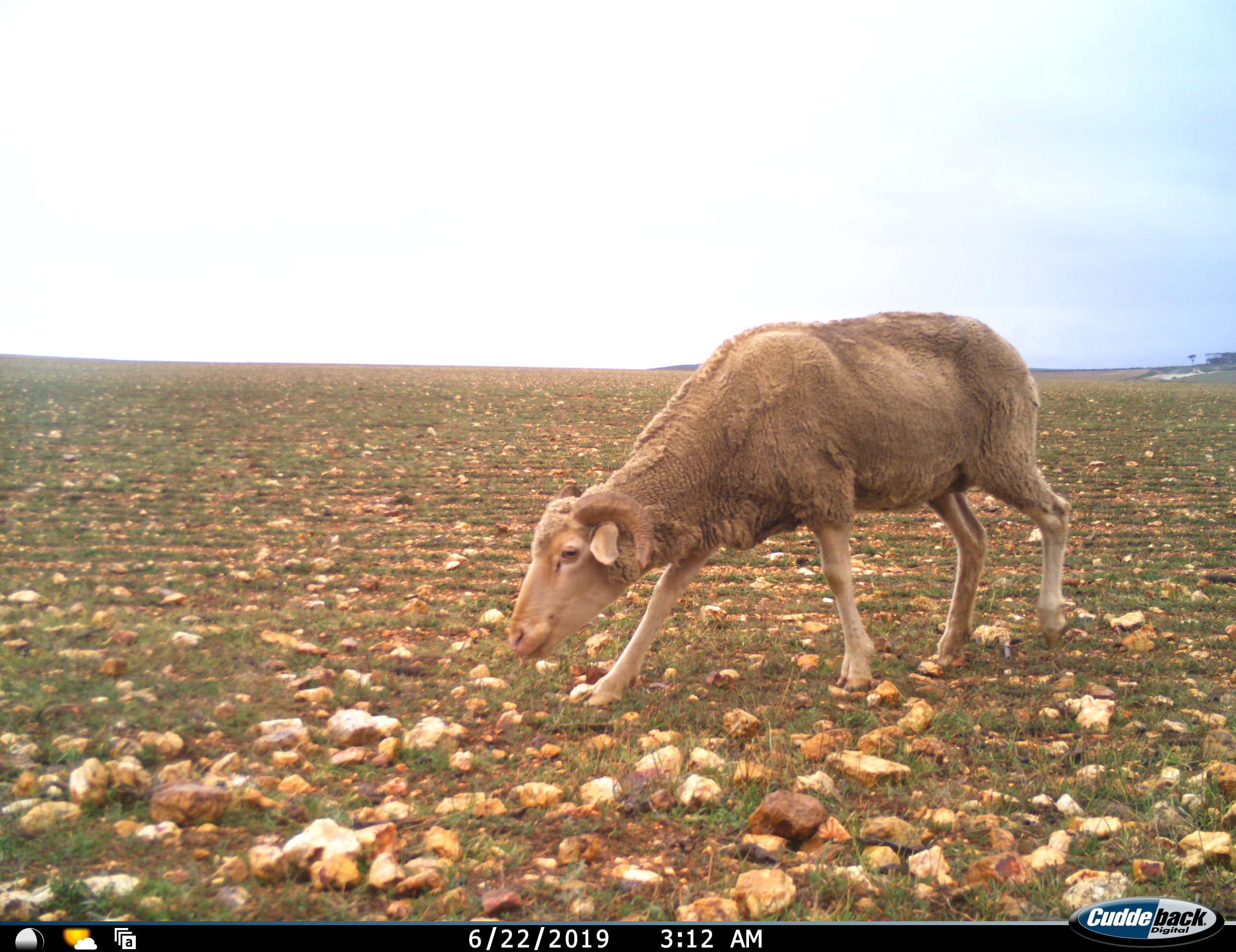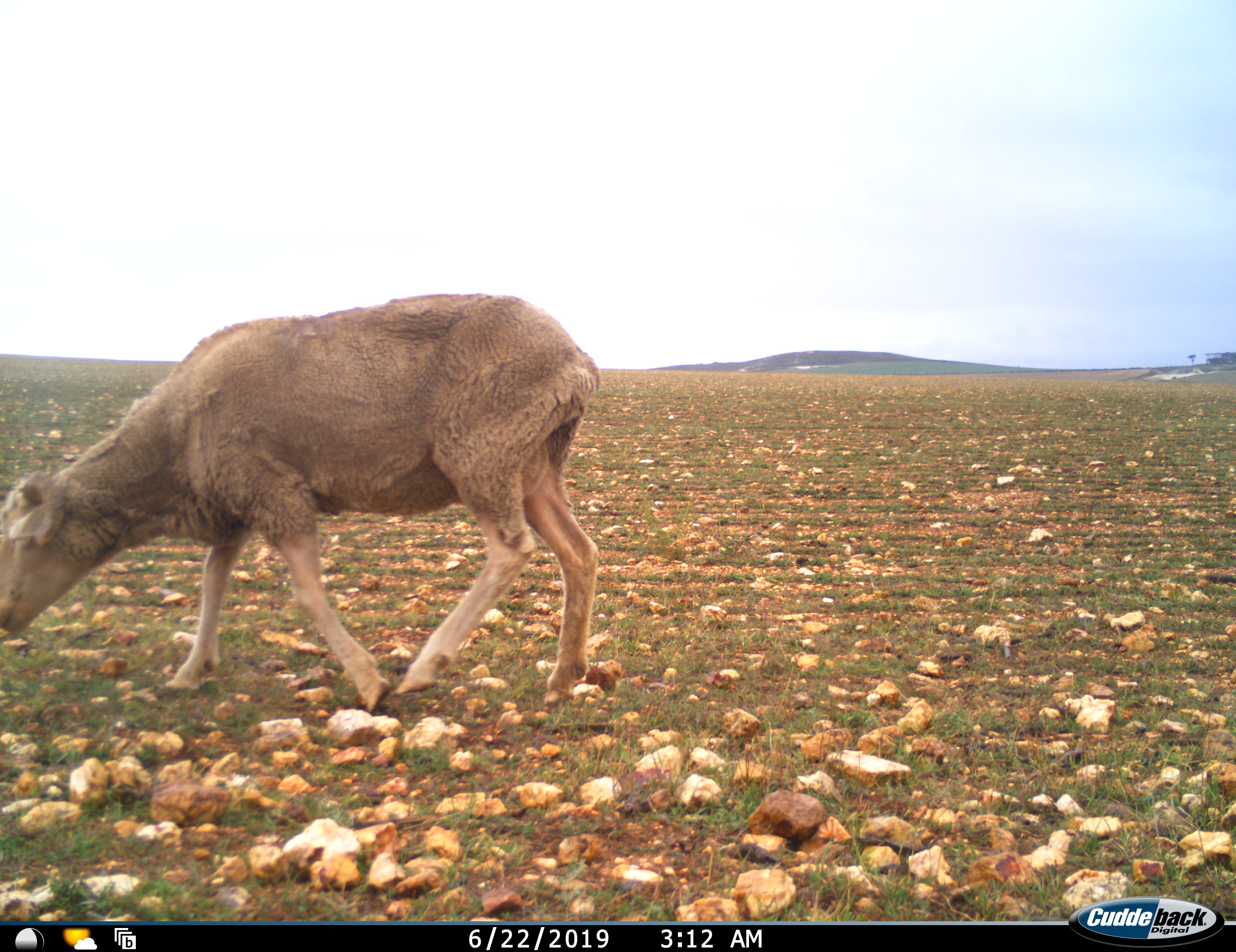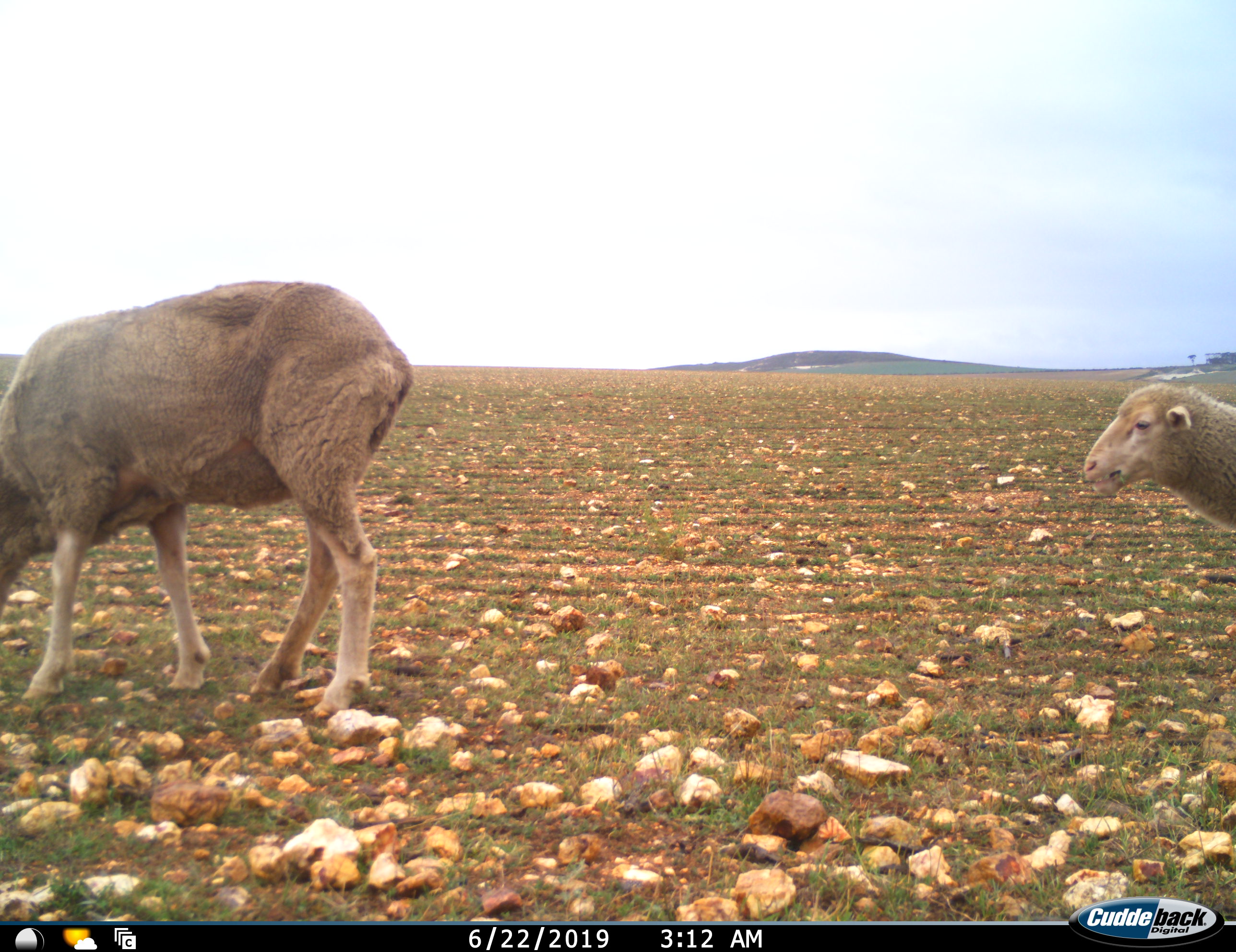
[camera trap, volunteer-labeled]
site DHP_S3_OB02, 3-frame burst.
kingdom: Animalia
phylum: Chordata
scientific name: Vertebrata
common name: domestic animal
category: domesticanimal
Domesticanimal (domestic animal) (Vertebrata), count 2. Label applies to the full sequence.